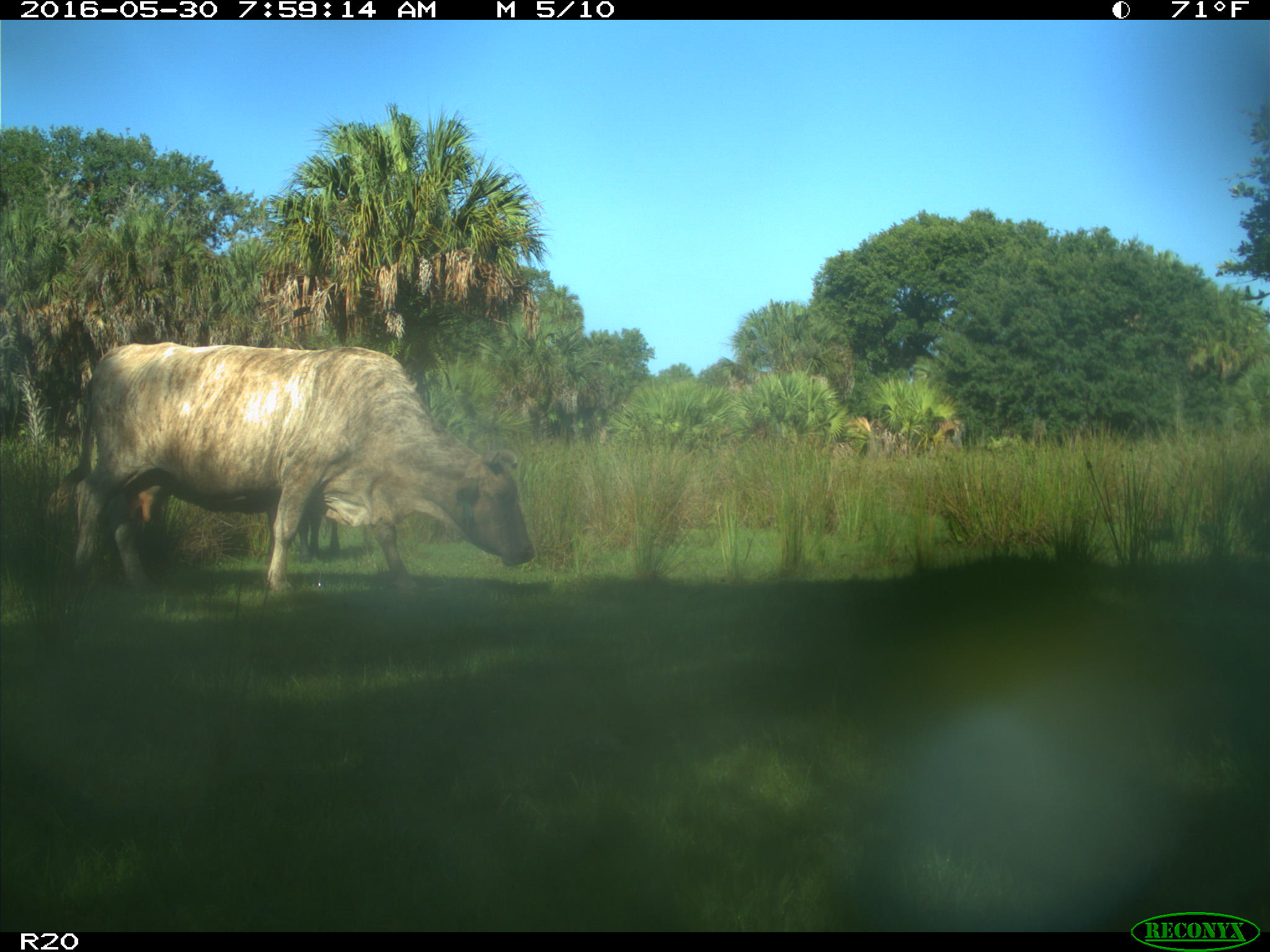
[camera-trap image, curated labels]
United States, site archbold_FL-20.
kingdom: Animalia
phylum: Chordata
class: Mammalia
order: Artiodactyla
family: Bovidae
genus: Bos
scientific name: Bos taurus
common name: domestic cow